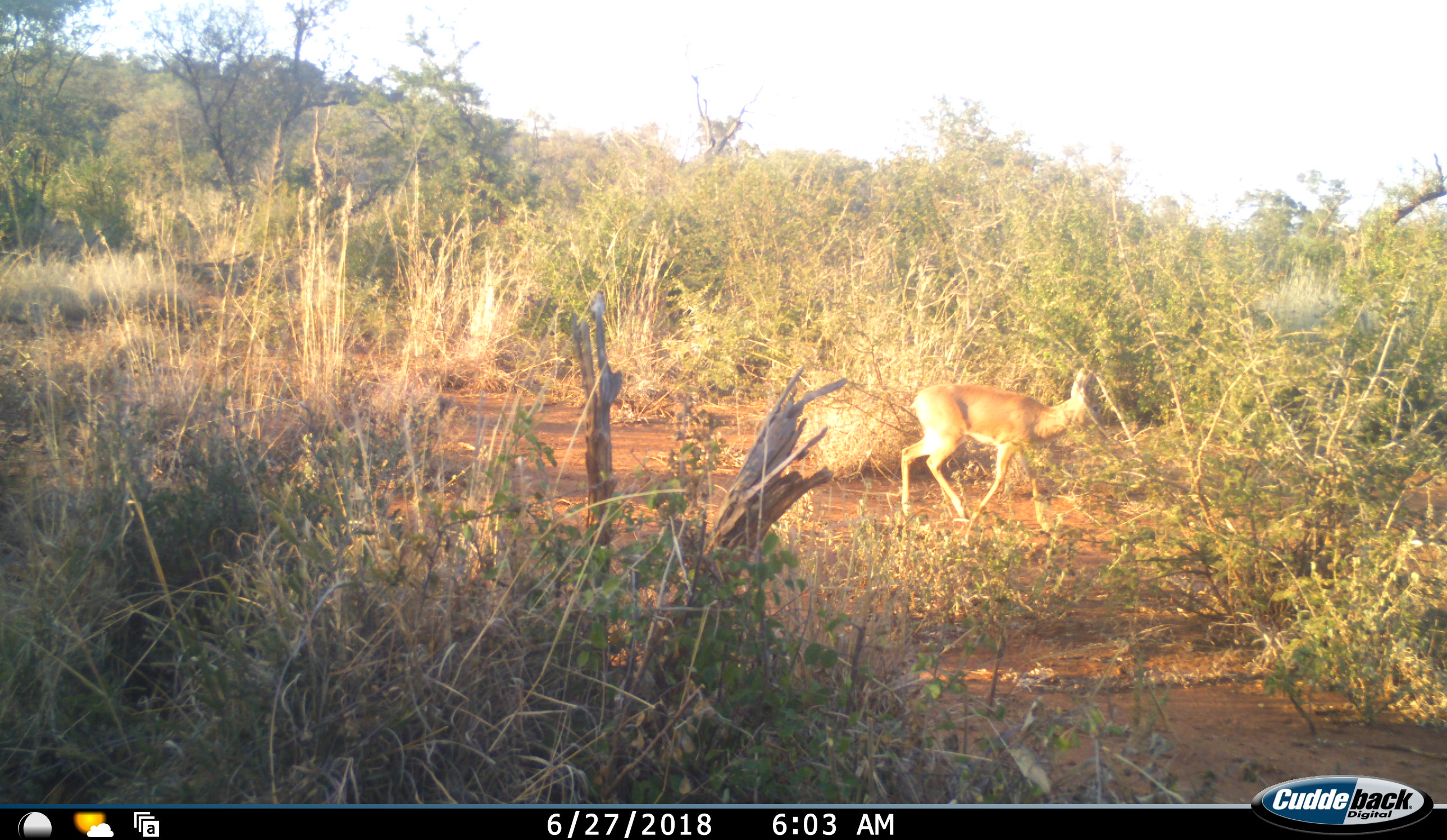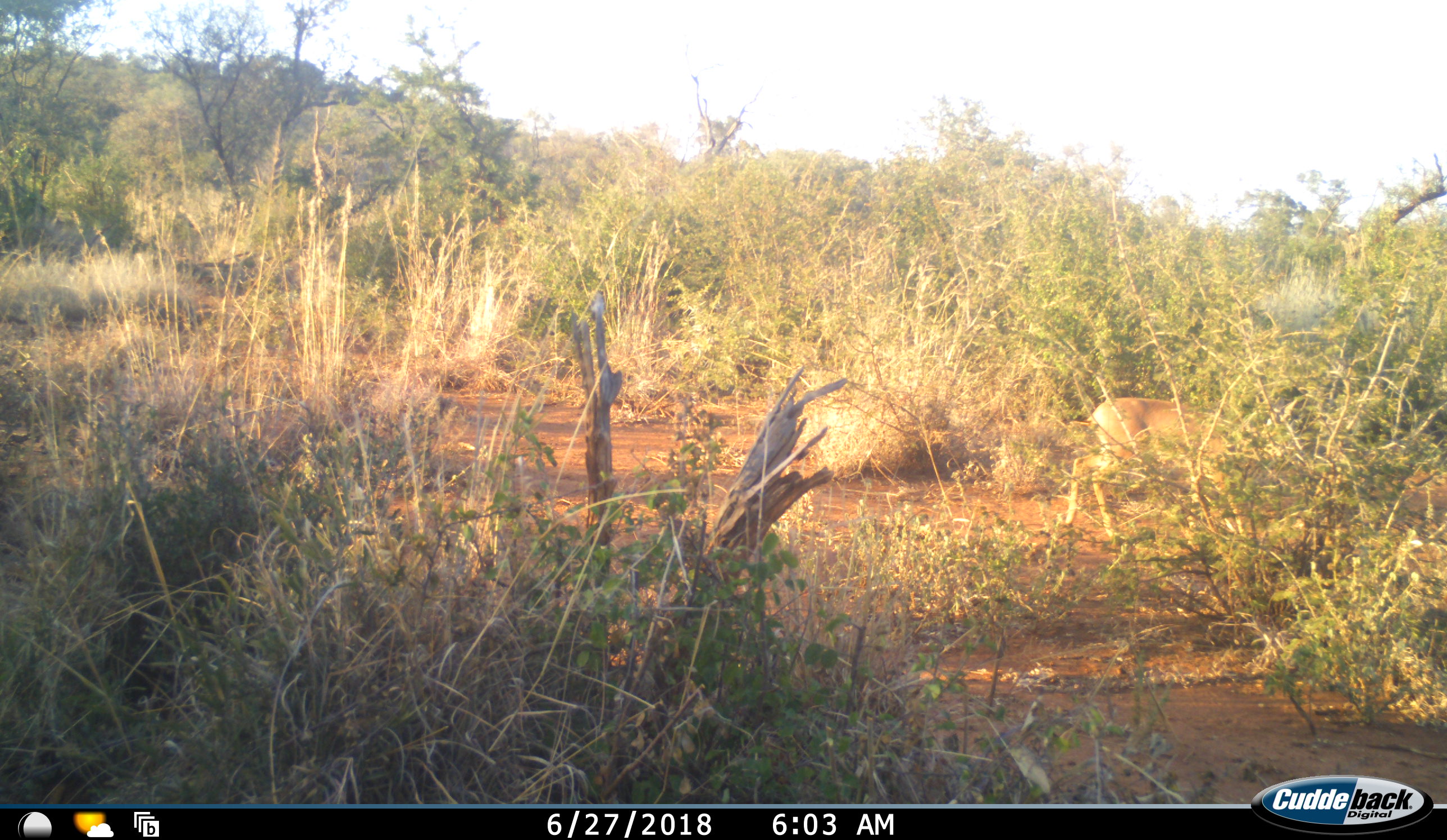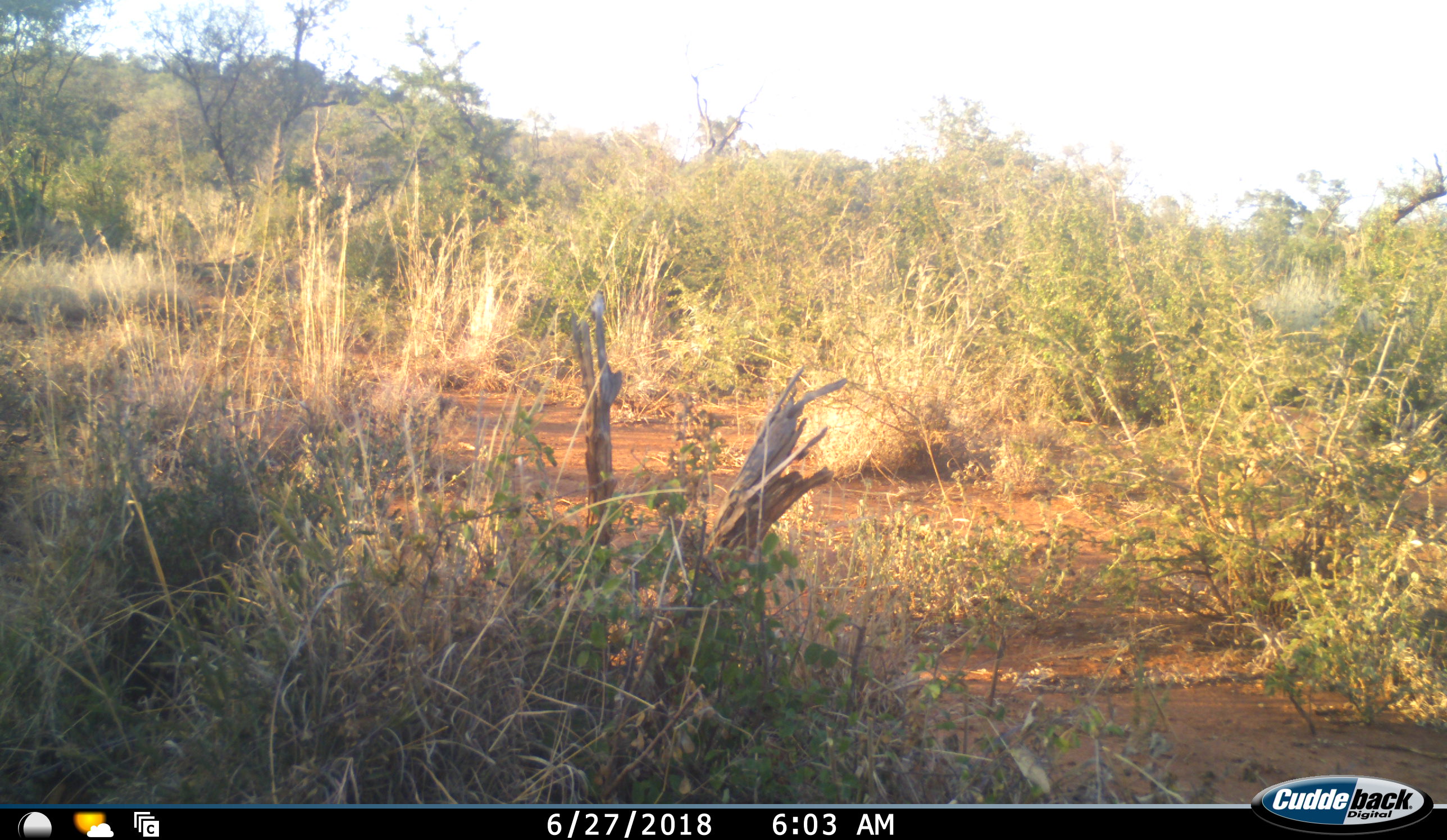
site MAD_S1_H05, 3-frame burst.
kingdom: Animalia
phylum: Chordata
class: Mammalia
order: Artiodactyla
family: Bovidae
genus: Aepyceros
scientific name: Aepyceros melampus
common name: impala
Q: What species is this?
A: Impala (Aepyceros melampus).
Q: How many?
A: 1.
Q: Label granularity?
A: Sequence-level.